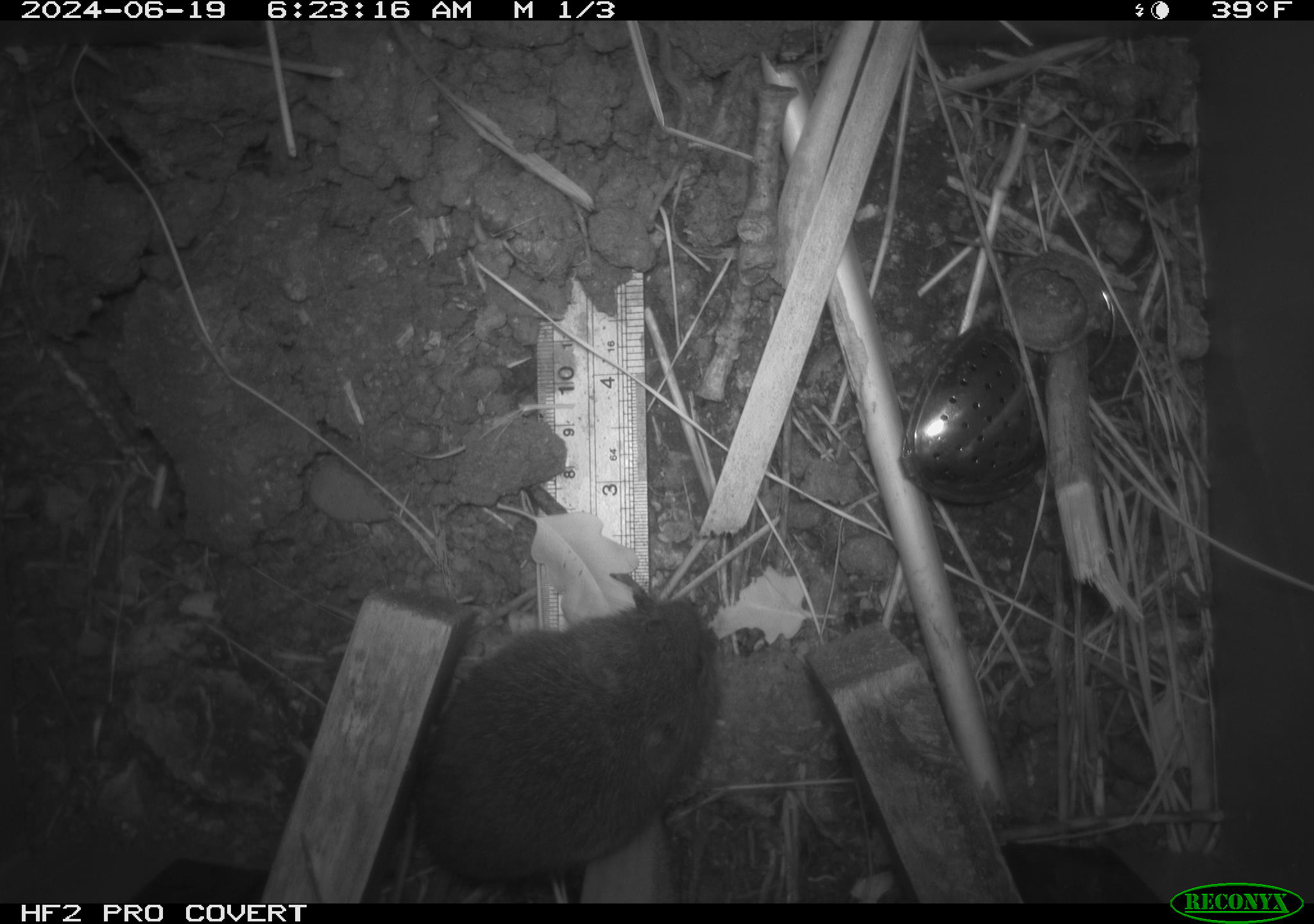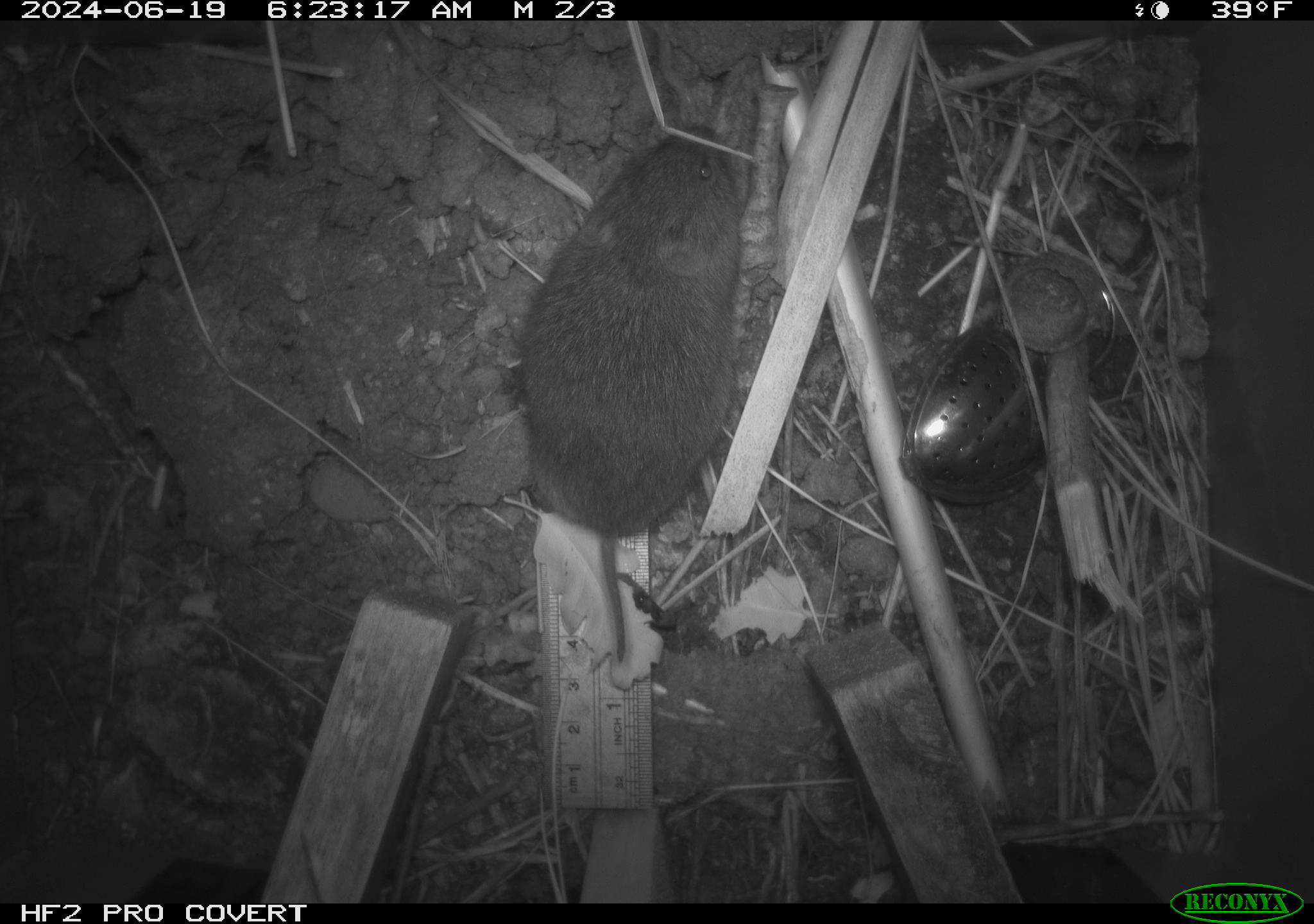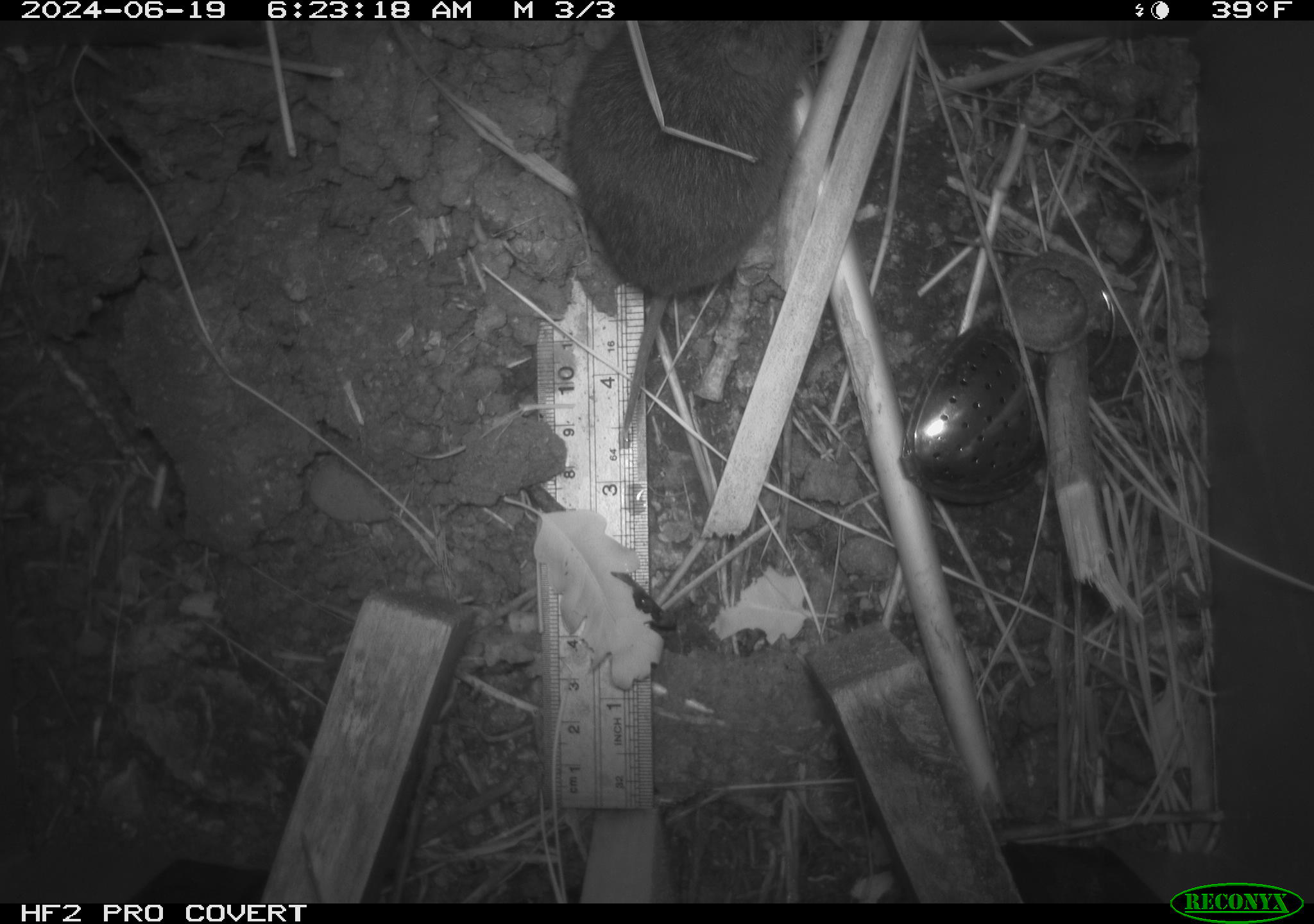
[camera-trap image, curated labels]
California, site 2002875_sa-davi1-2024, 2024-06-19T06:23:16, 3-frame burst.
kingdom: Animalia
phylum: Chordata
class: Mammalia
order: Rodentia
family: Cricetidae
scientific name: Arvicolinae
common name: voles, lemmings, and muskrats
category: arvicolinae subfamily